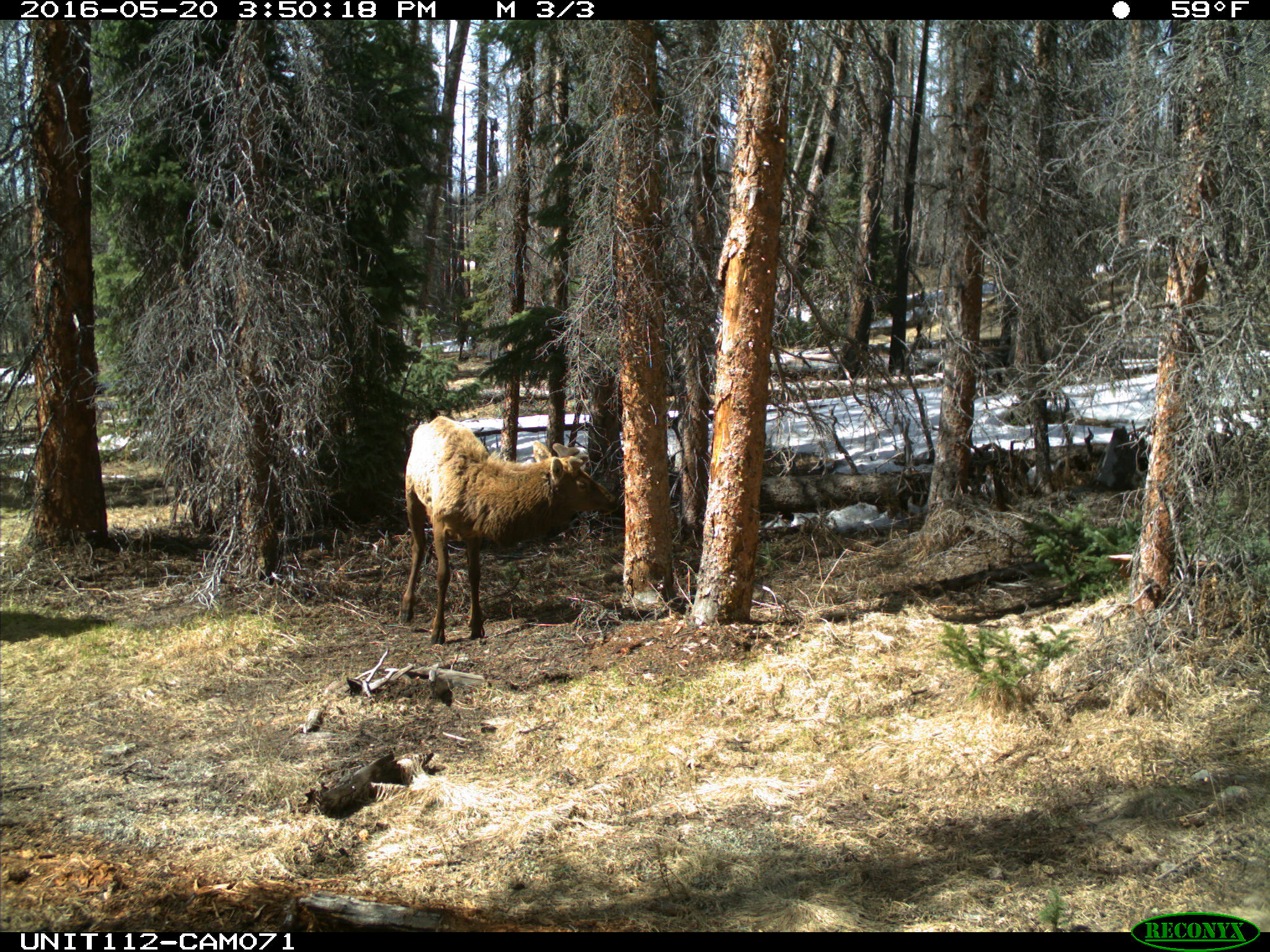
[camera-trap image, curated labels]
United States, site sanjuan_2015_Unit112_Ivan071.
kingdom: Animalia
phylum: Chordata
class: Mammalia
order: Artiodactyla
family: Cervidae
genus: Cervus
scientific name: Cervus elaphus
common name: red deer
Cervus elaphus (red deer).